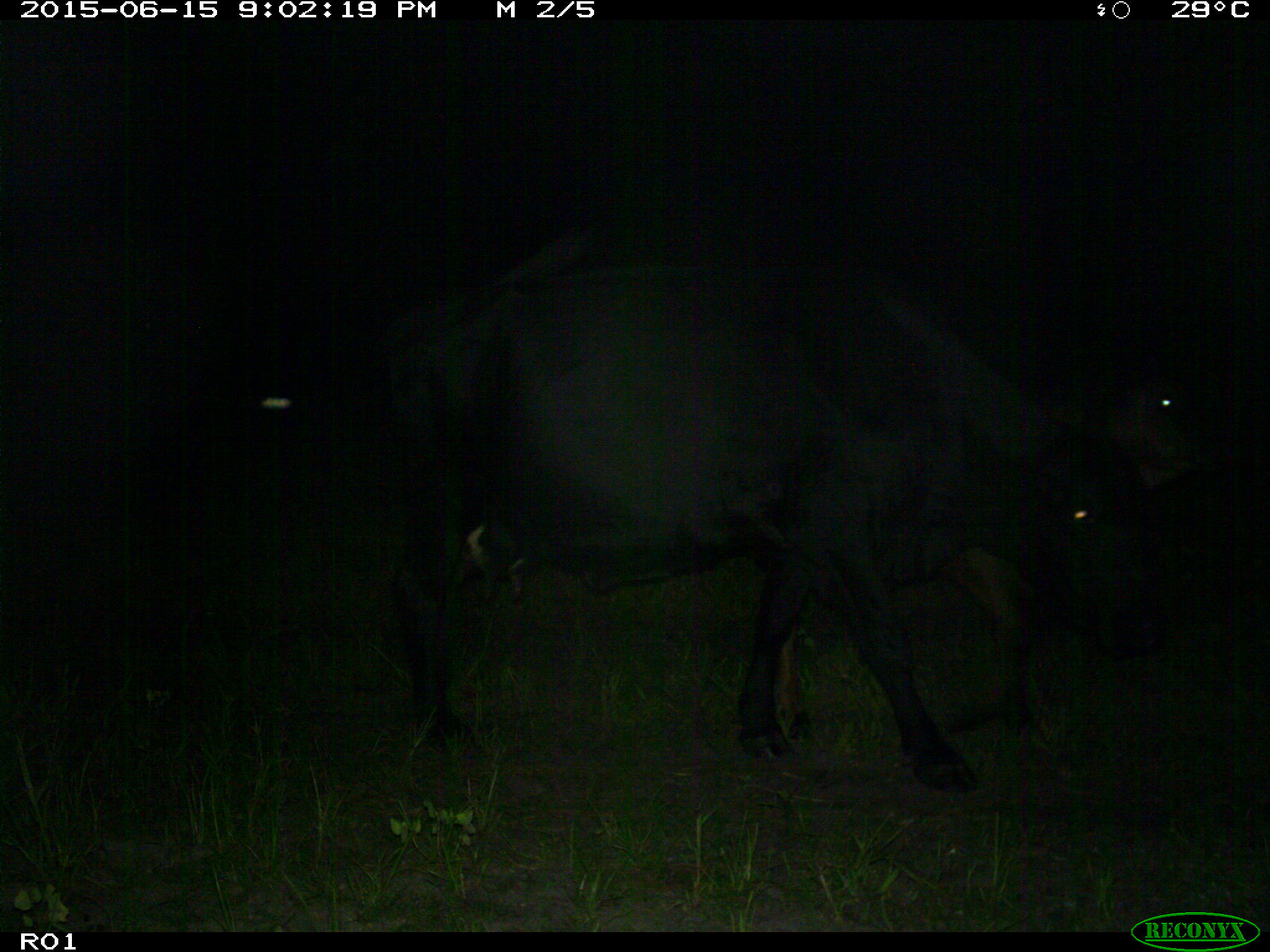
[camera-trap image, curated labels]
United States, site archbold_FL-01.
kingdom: Animalia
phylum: Chordata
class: Mammalia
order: Artiodactyla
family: Bovidae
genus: Bos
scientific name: Bos taurus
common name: domestic cow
Bos taurus (domestic cow).